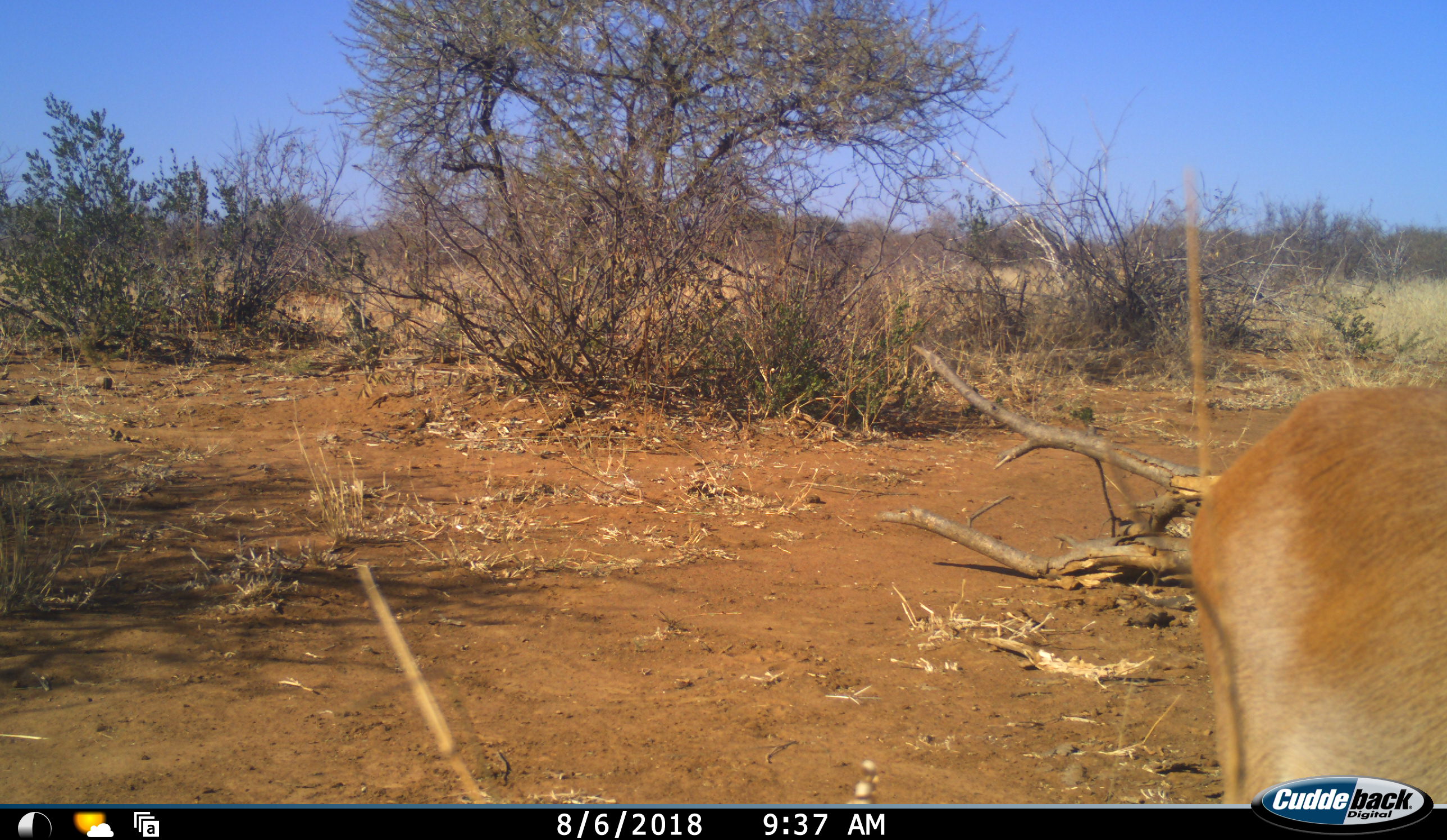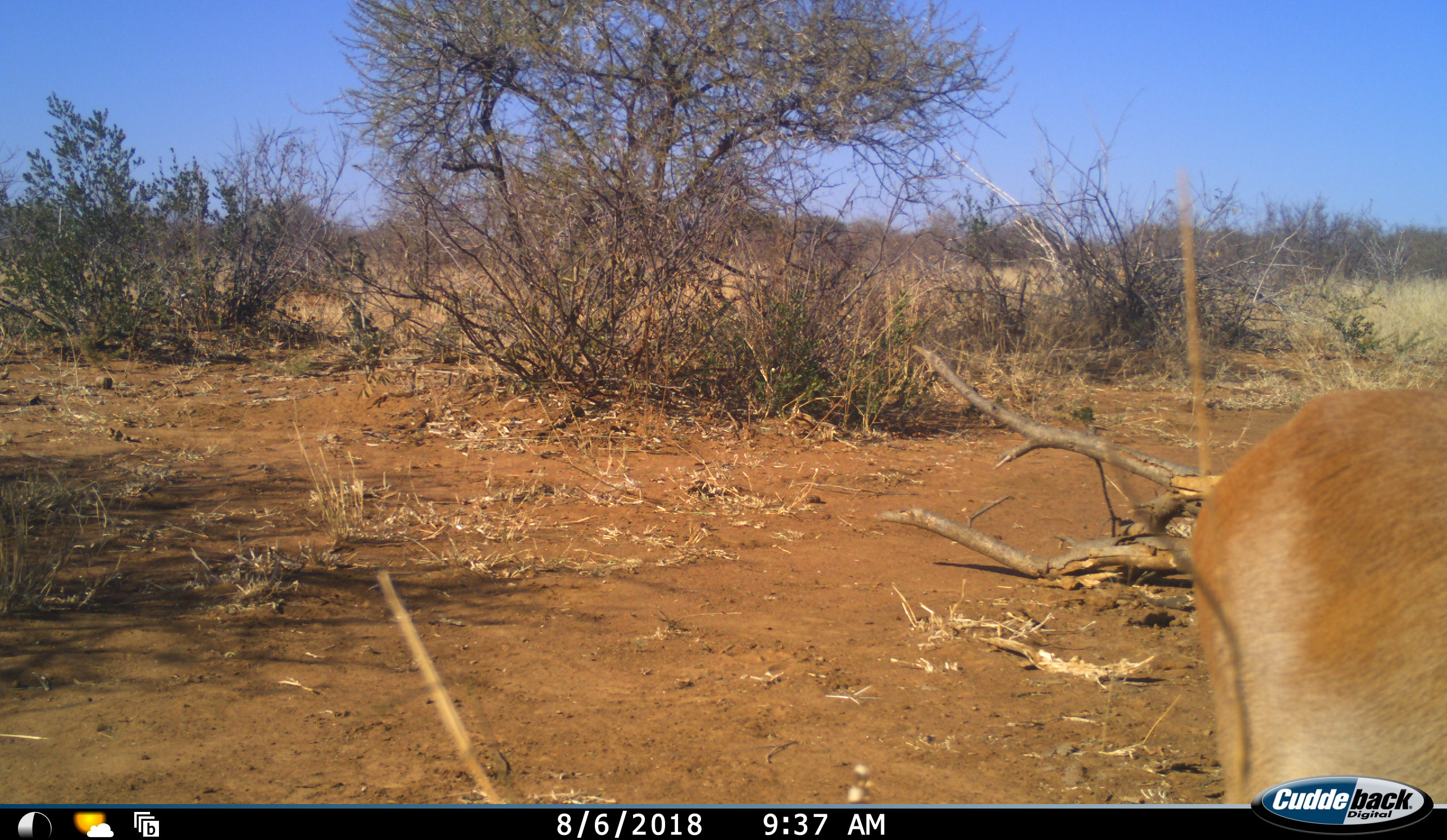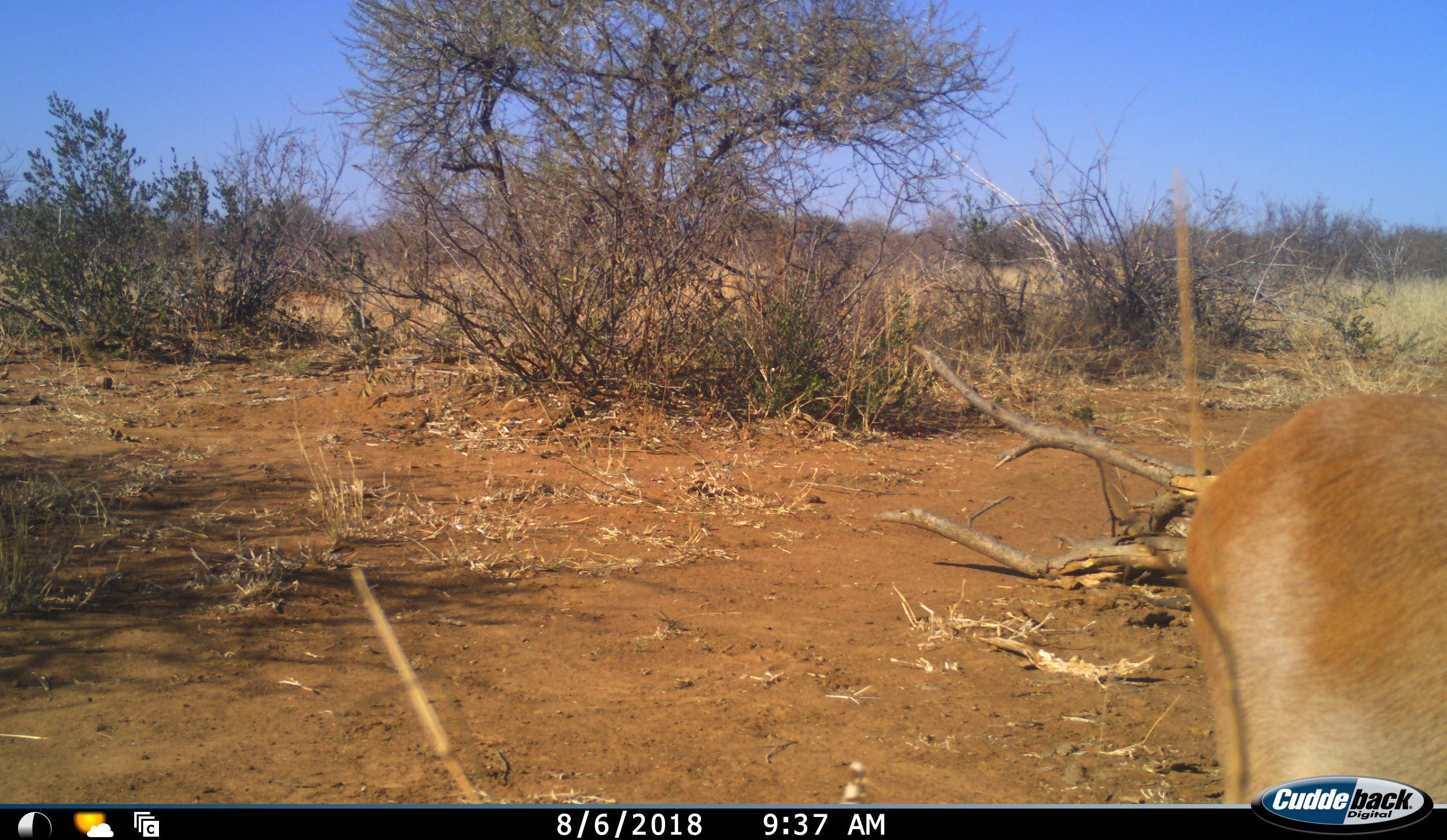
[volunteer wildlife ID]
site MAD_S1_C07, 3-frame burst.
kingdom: Animalia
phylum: Chordata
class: Mammalia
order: Artiodactyla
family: Bovidae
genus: Aepyceros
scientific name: Aepyceros melampus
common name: impala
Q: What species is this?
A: Impala (Aepyceros melampus).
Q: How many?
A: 1.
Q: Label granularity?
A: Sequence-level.